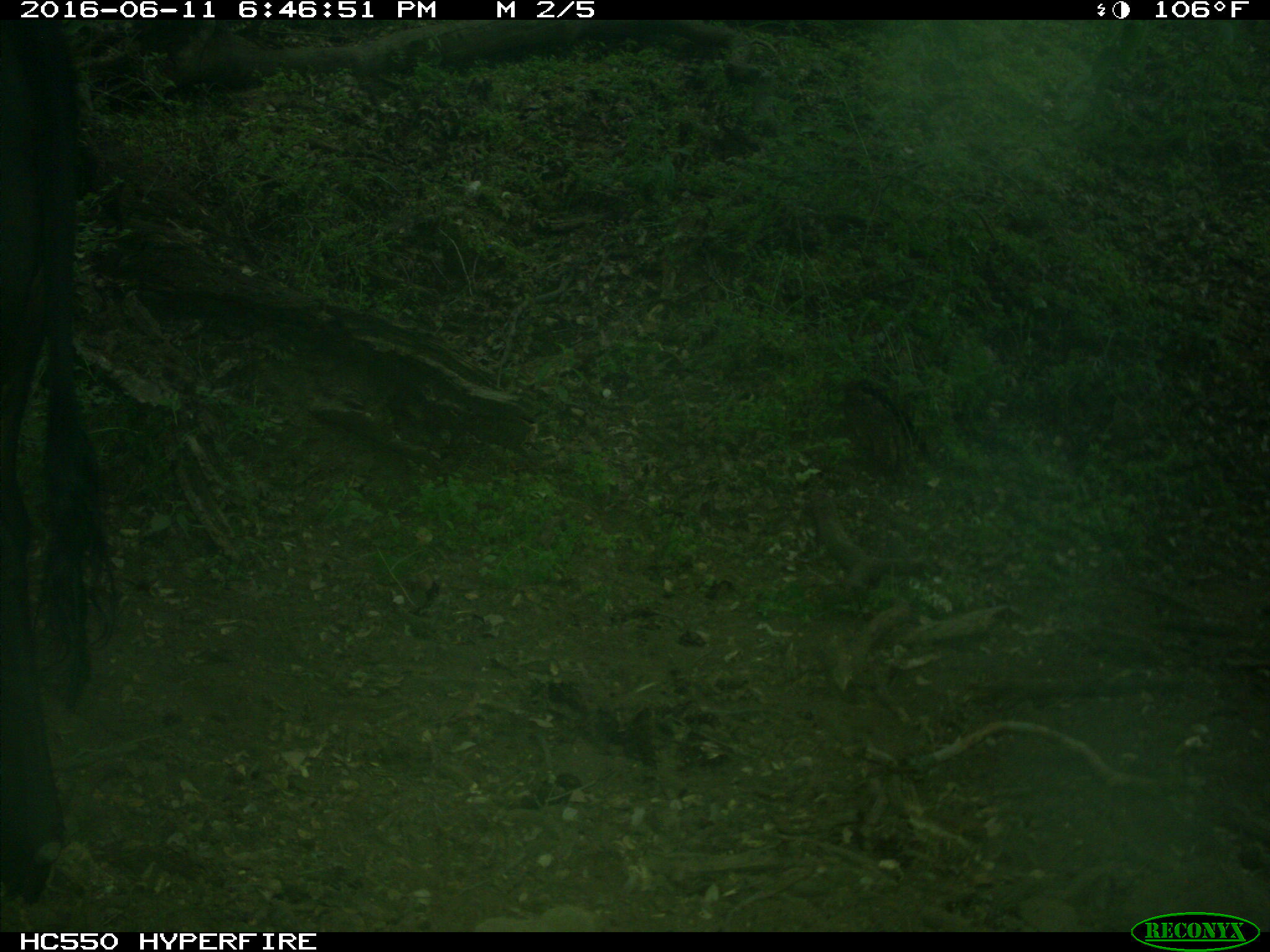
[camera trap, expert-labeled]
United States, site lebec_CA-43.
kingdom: Animalia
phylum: Chordata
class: Mammalia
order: Artiodactyla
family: Bovidae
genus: Bos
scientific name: Bos taurus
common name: domestic cow